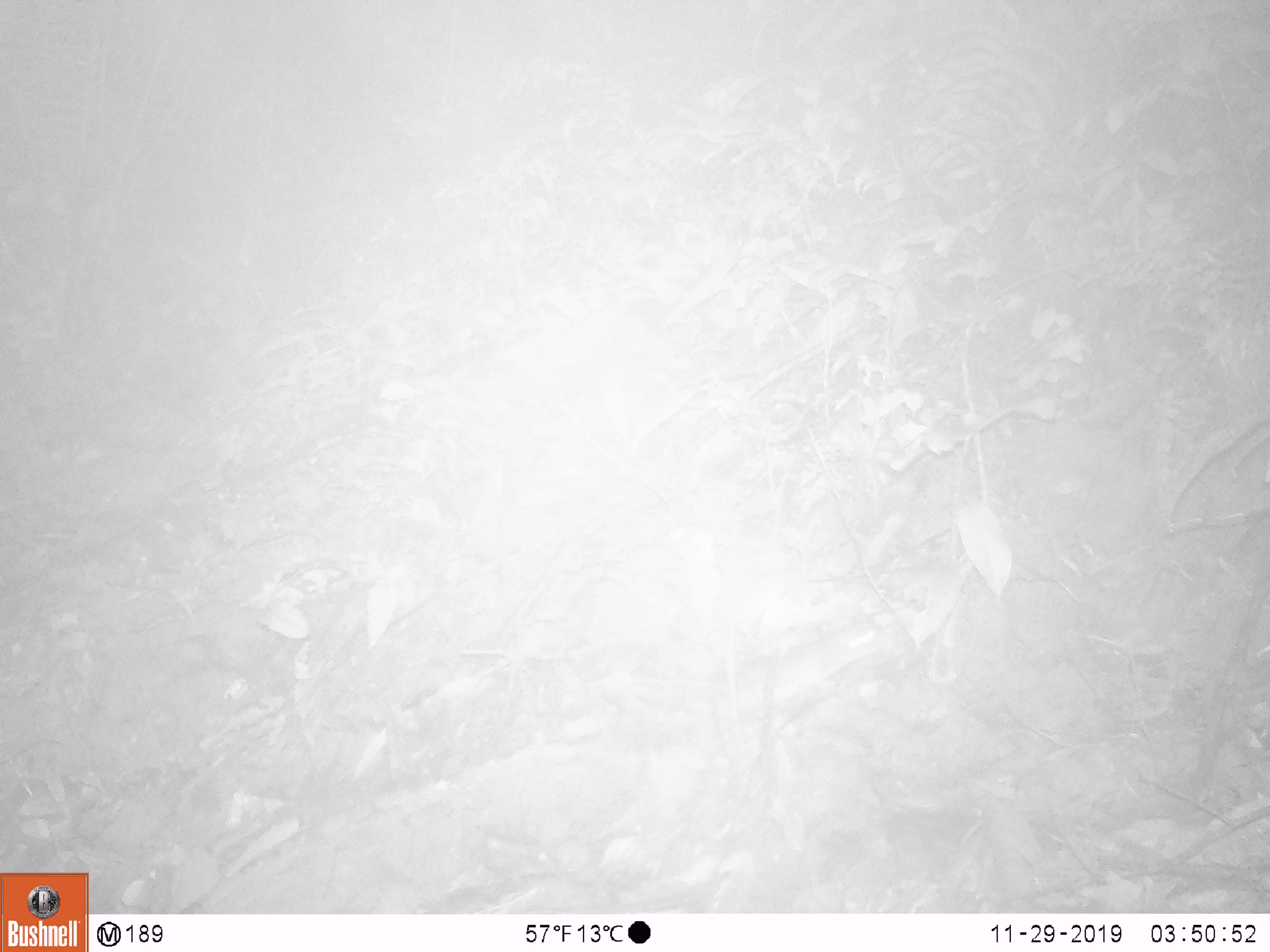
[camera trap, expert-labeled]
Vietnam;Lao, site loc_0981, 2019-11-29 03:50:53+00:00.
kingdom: Animalia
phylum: Chordata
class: Mammalia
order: Rodentia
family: Muridae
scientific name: Muridae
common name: old-world mice and rats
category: unidentified murid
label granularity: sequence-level